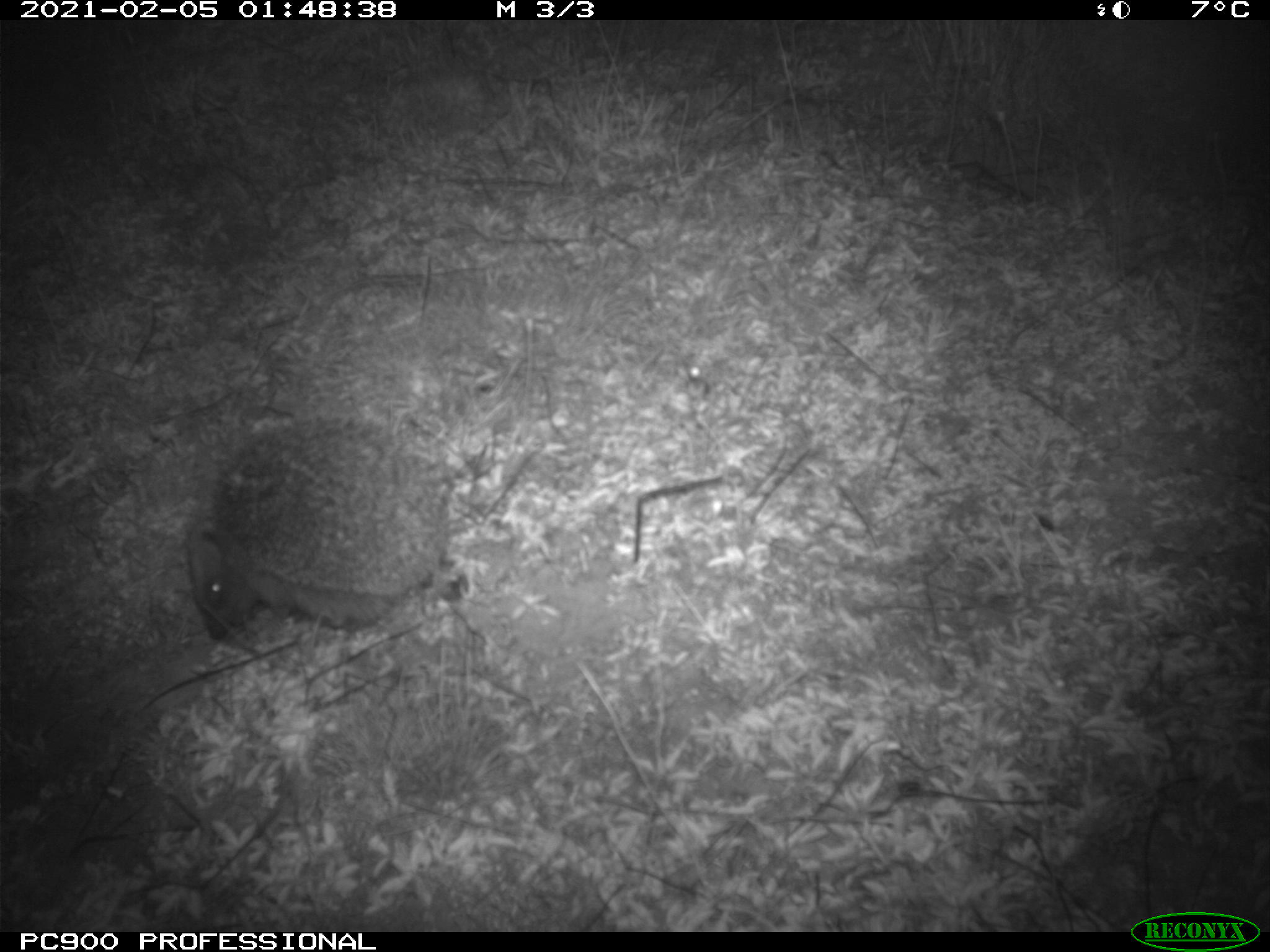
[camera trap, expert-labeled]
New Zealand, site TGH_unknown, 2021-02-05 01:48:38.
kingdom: Animalia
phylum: Chordata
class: Mammalia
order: Eulipotyphla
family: Erinaceidae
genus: Erinaceus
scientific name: Erinaceus europaeus europaeus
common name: european hedgehog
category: hedgehog